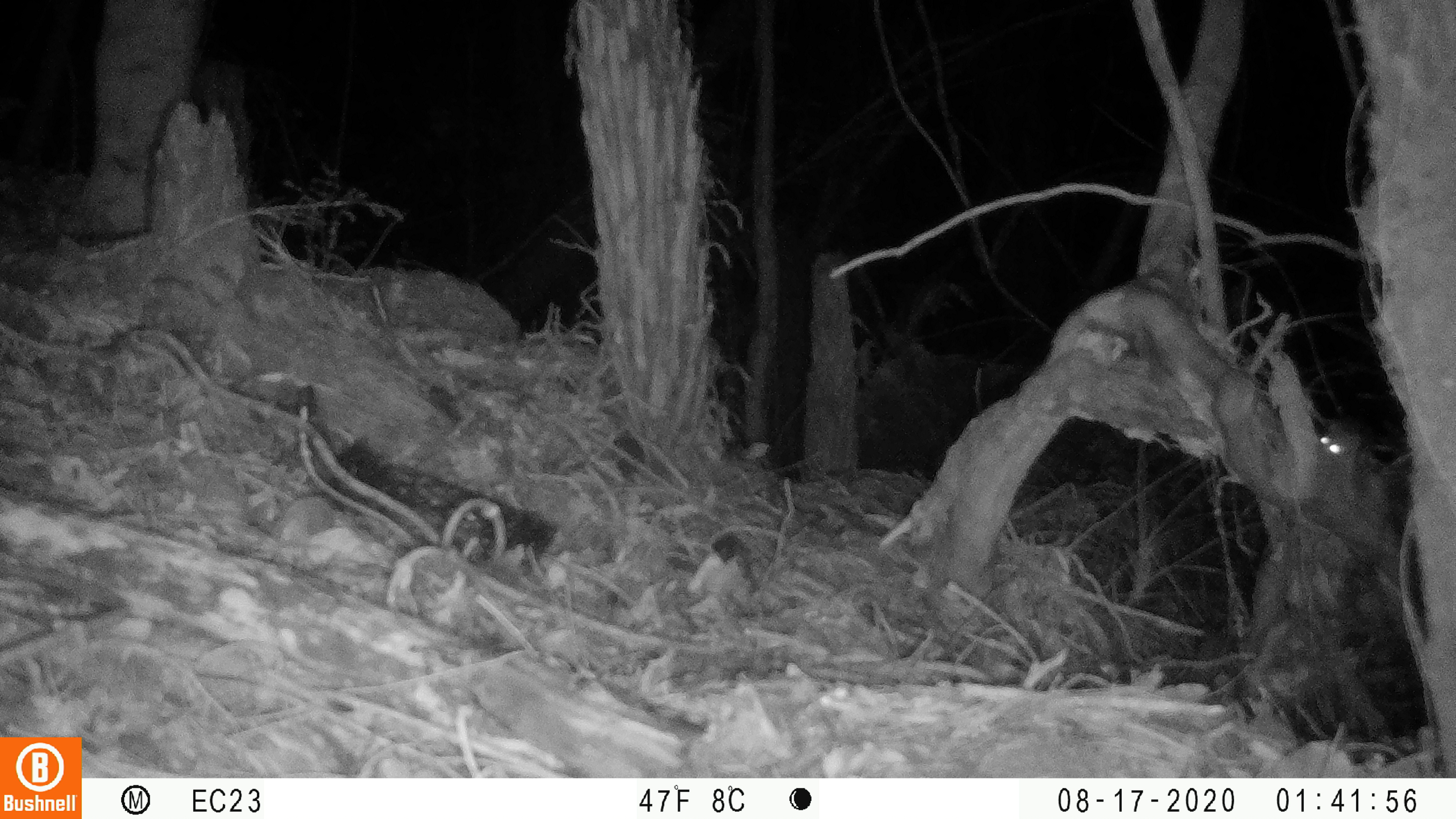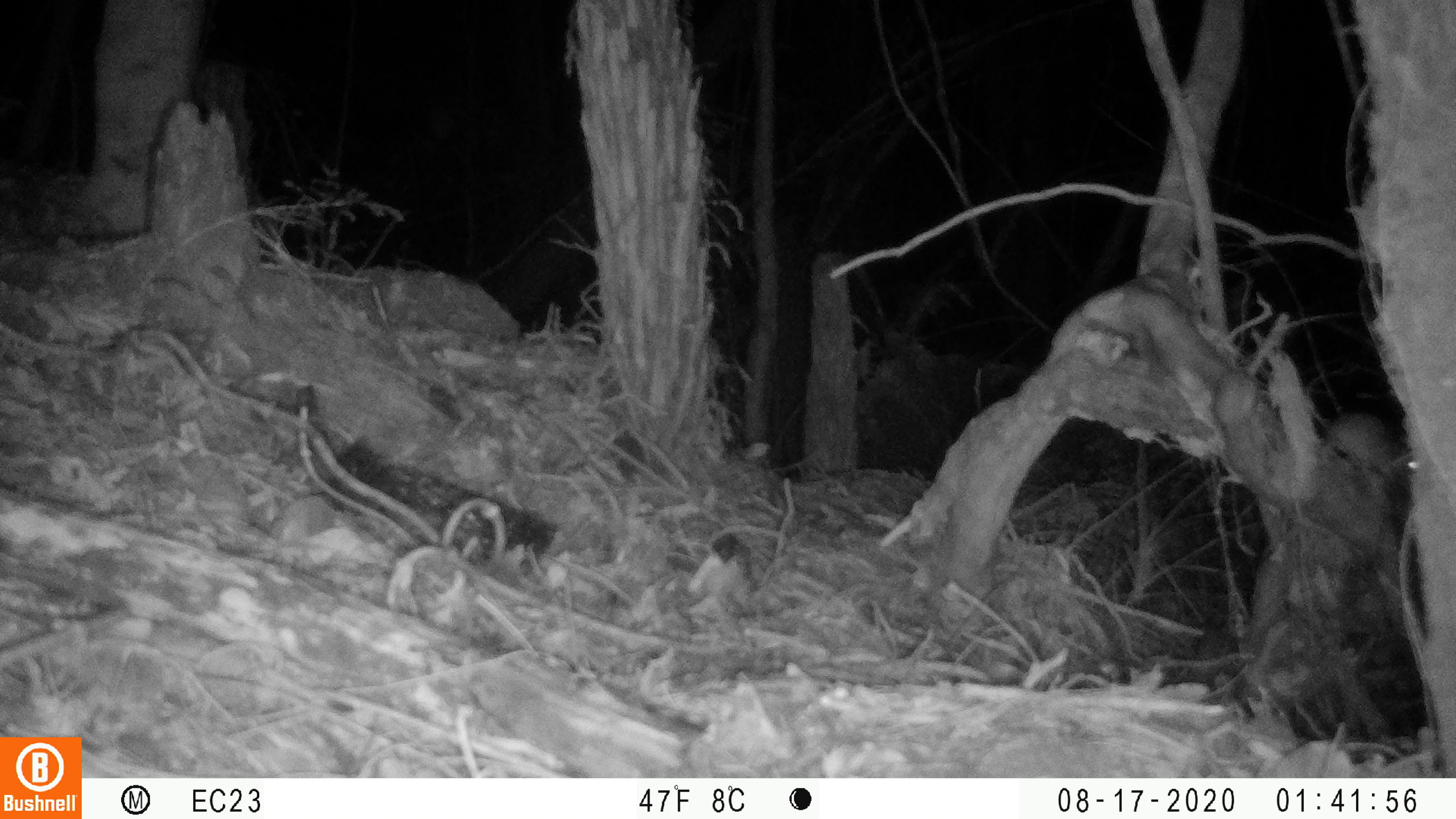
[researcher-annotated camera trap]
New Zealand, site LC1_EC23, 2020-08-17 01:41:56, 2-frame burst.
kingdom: Animalia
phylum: Chordata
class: Mammalia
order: Rodentia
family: Muridae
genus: Rattus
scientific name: Rattus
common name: rat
Rat (Rattus).